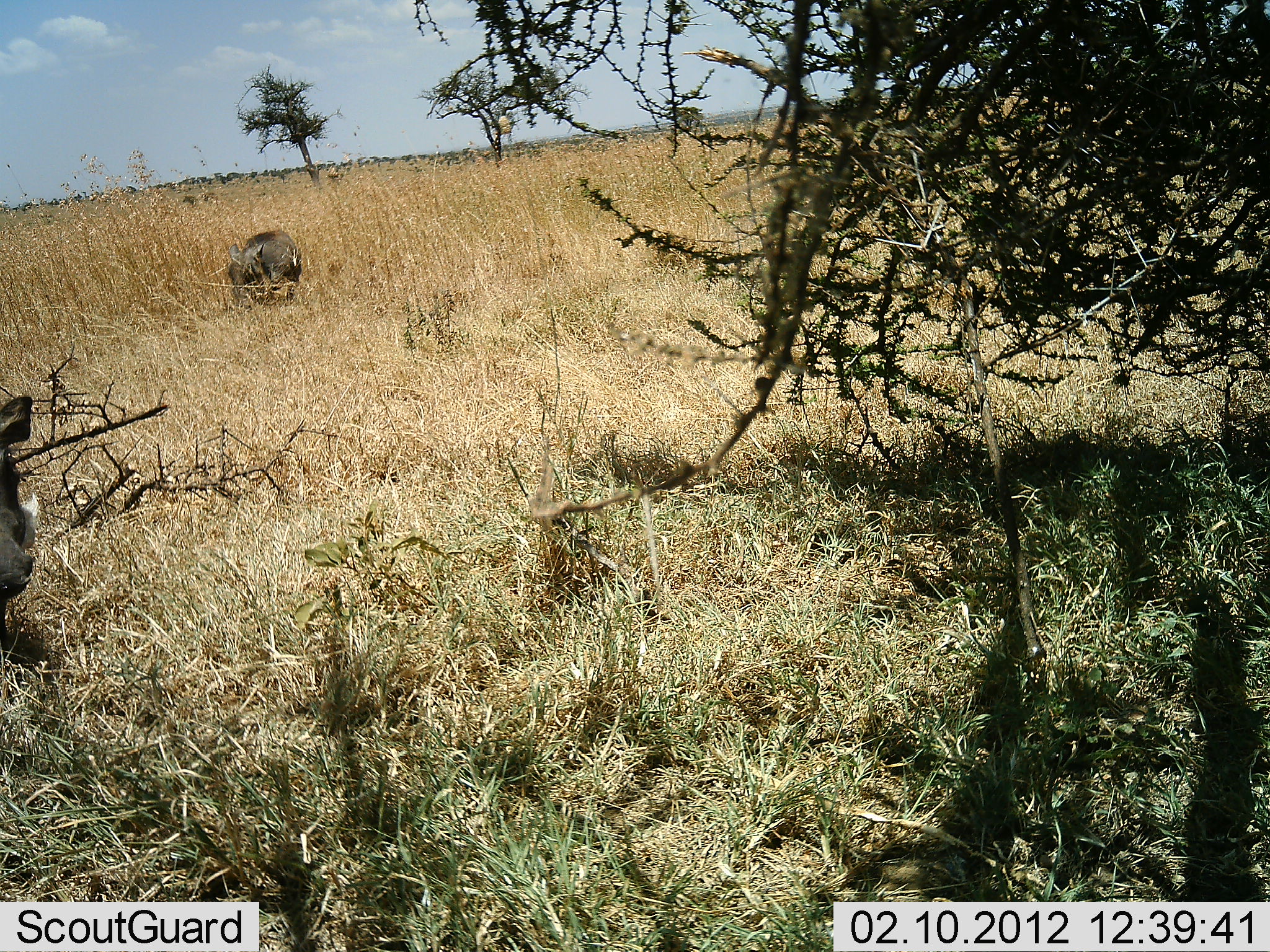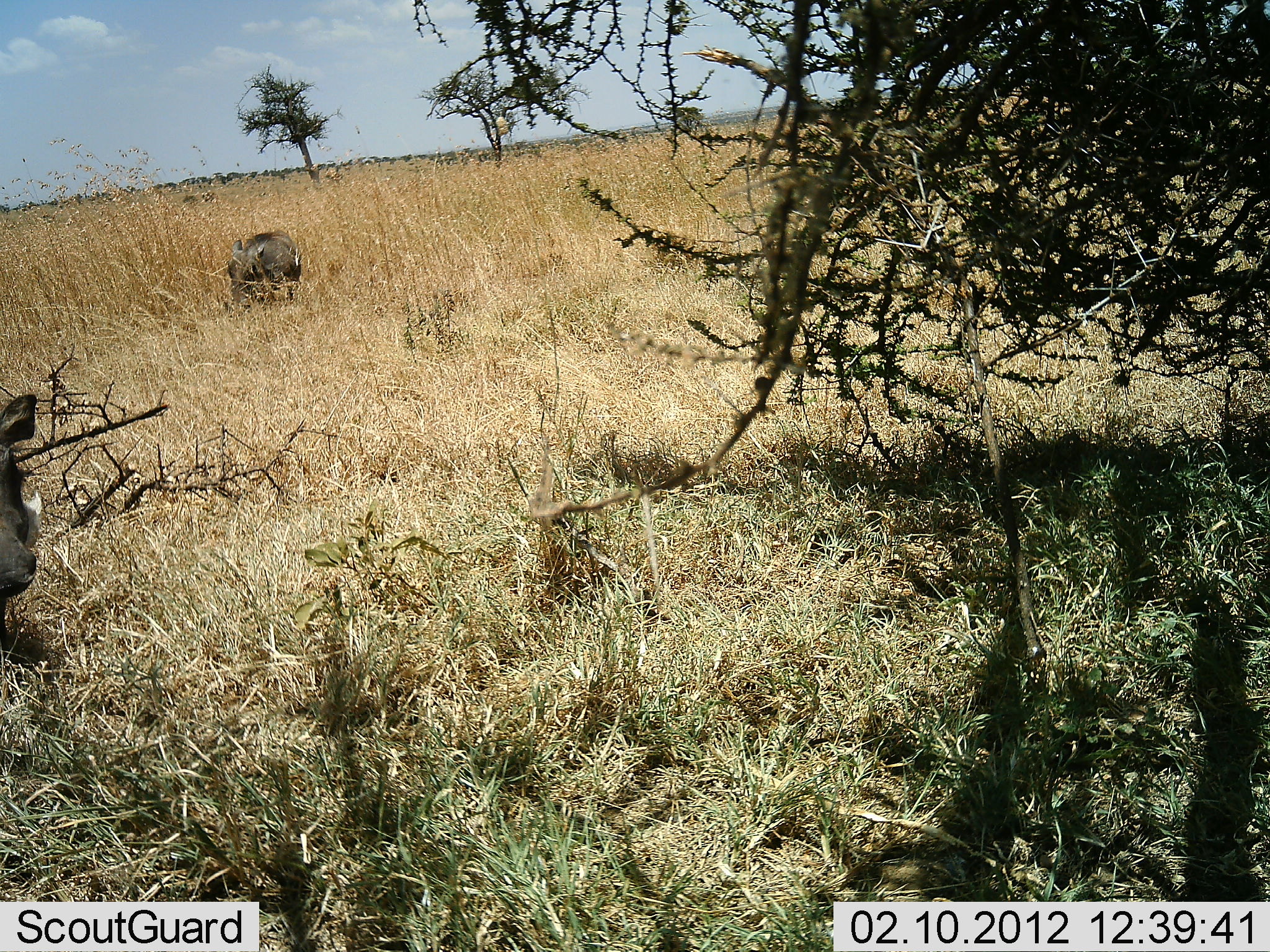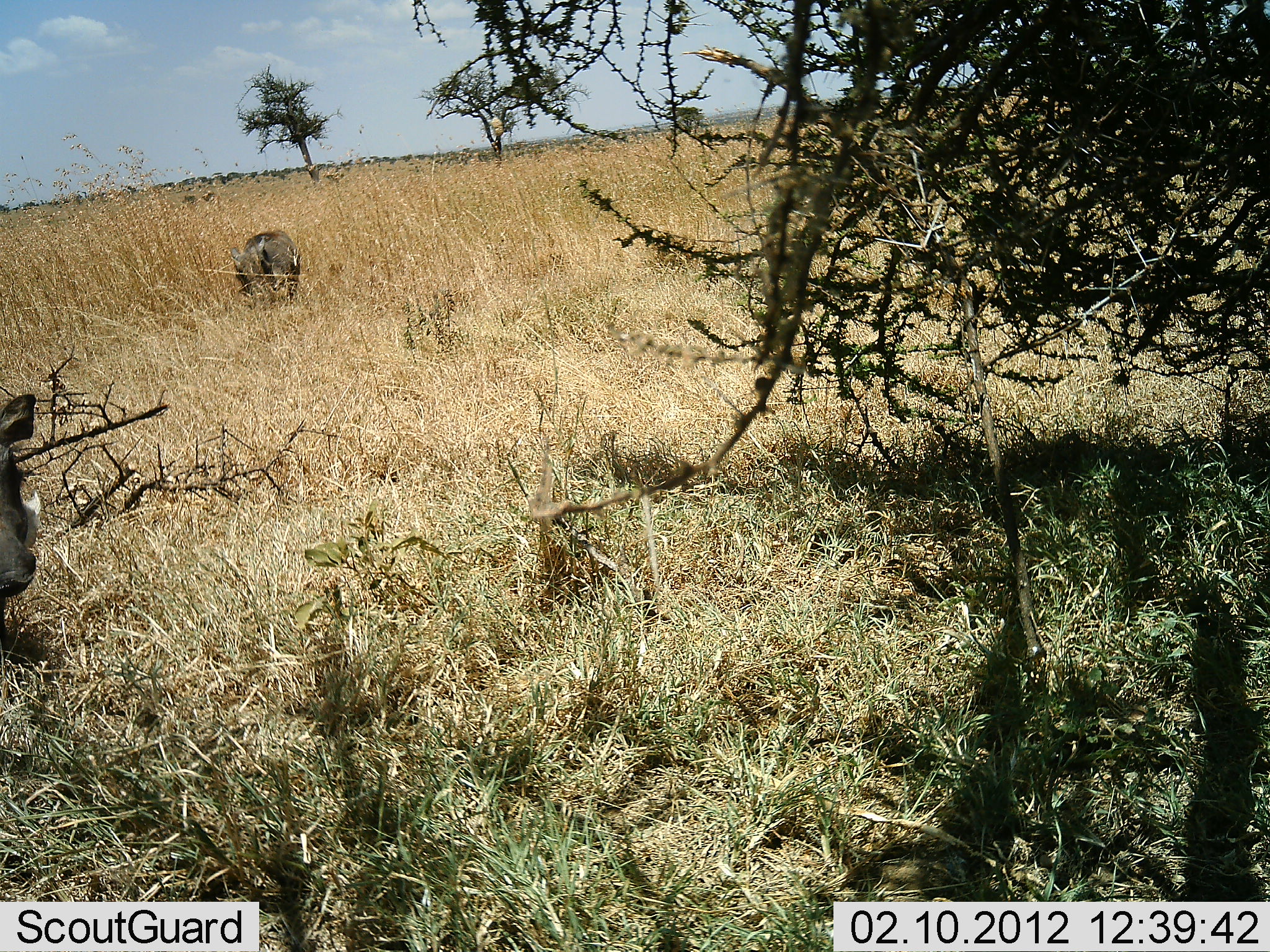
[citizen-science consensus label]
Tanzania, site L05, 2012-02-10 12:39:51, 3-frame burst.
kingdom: Animalia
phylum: Chordata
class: Mammalia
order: Artiodactyla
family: Suidae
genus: Phacochoerus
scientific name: Phacochoerus africanus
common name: warthog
Warthog (Phacochoerus africanus), count 2. Behavior (volunteer vote fractions): standing 42%, resting 0%, moving 25%, interacting 0%. Young present (vote fraction): 0%. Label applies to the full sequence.